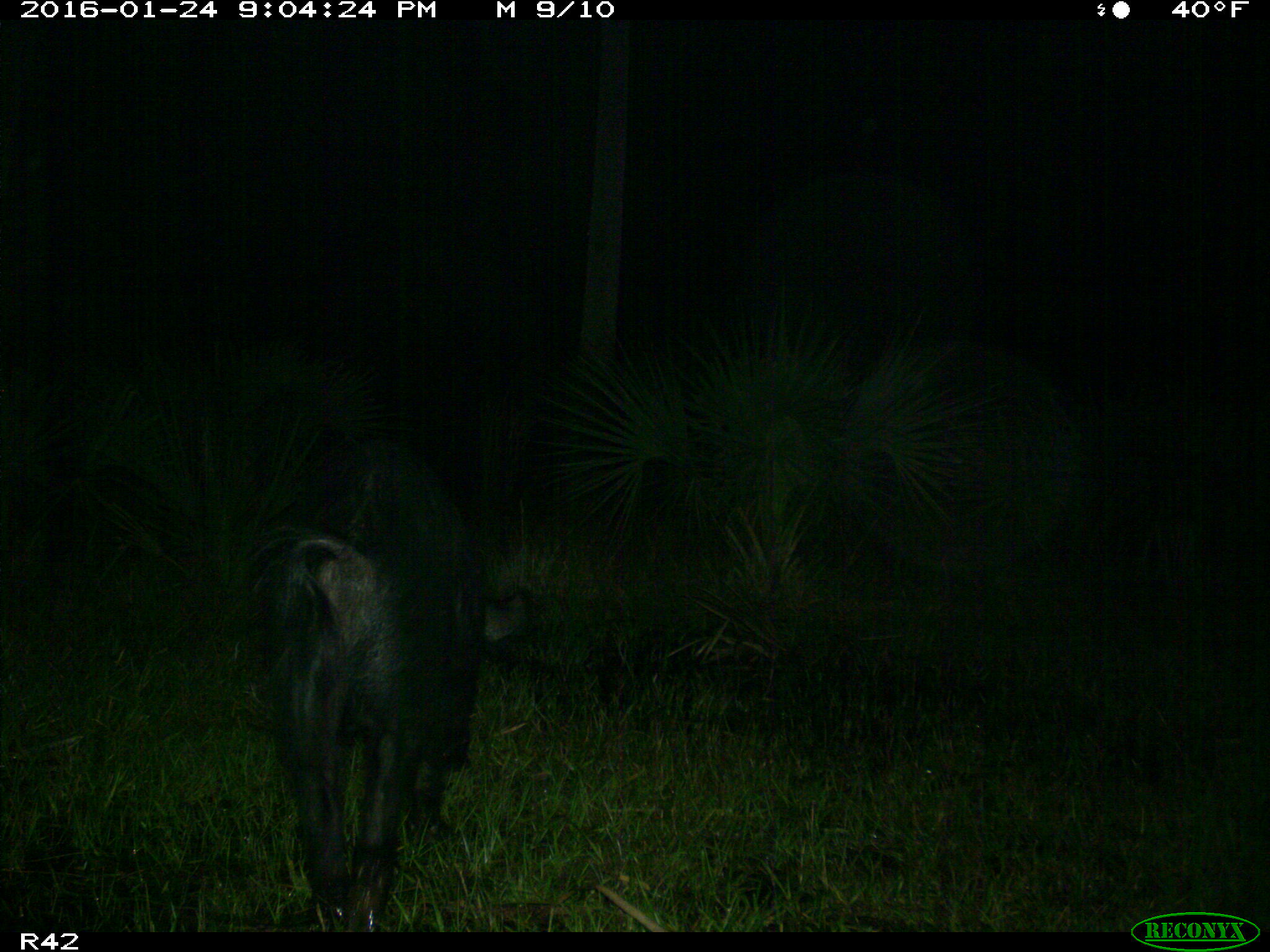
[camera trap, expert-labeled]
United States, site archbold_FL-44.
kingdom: Animalia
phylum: Chordata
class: Mammalia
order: Artiodactyla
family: Suidae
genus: Sus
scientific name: Sus scrofa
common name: wild boar